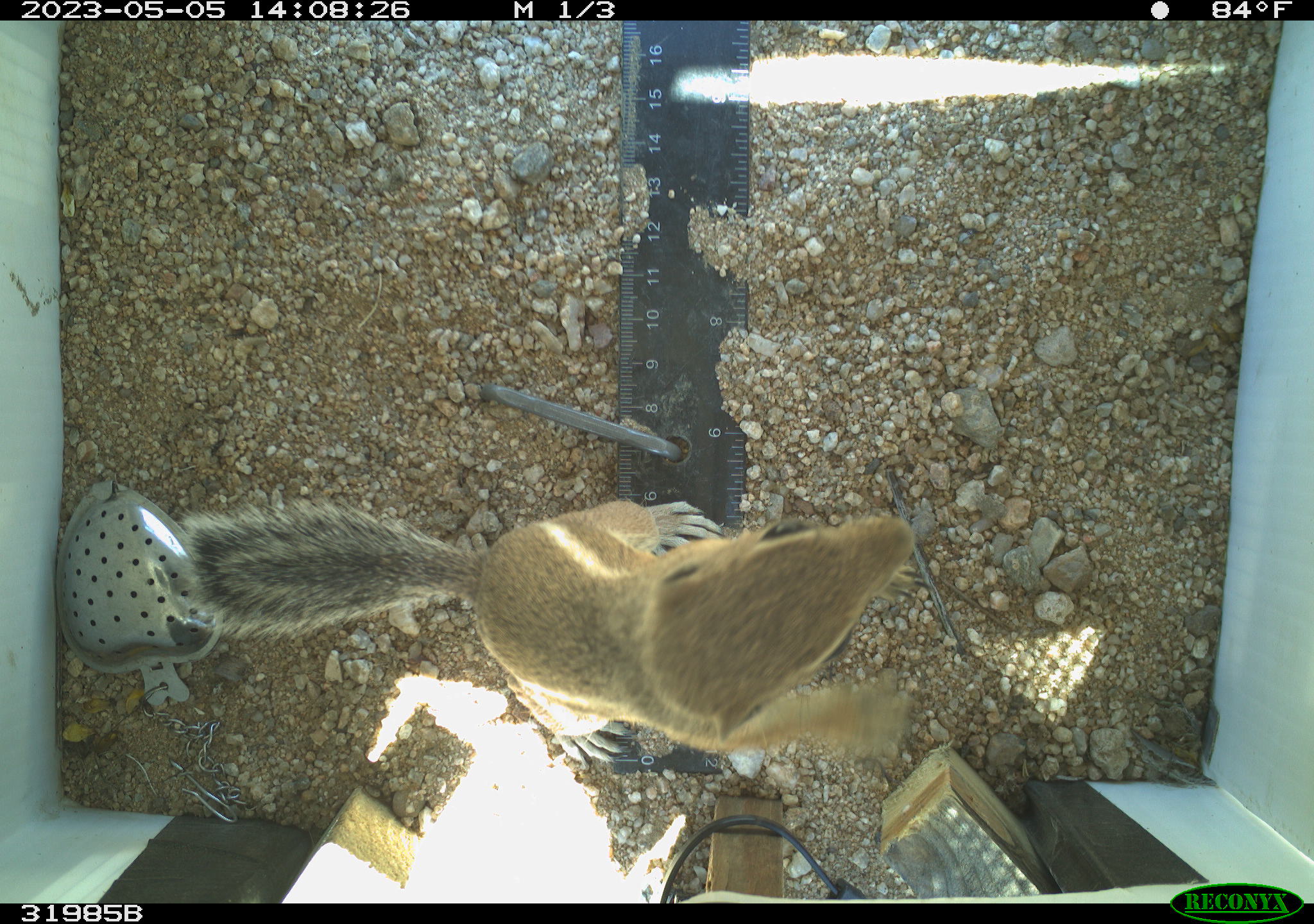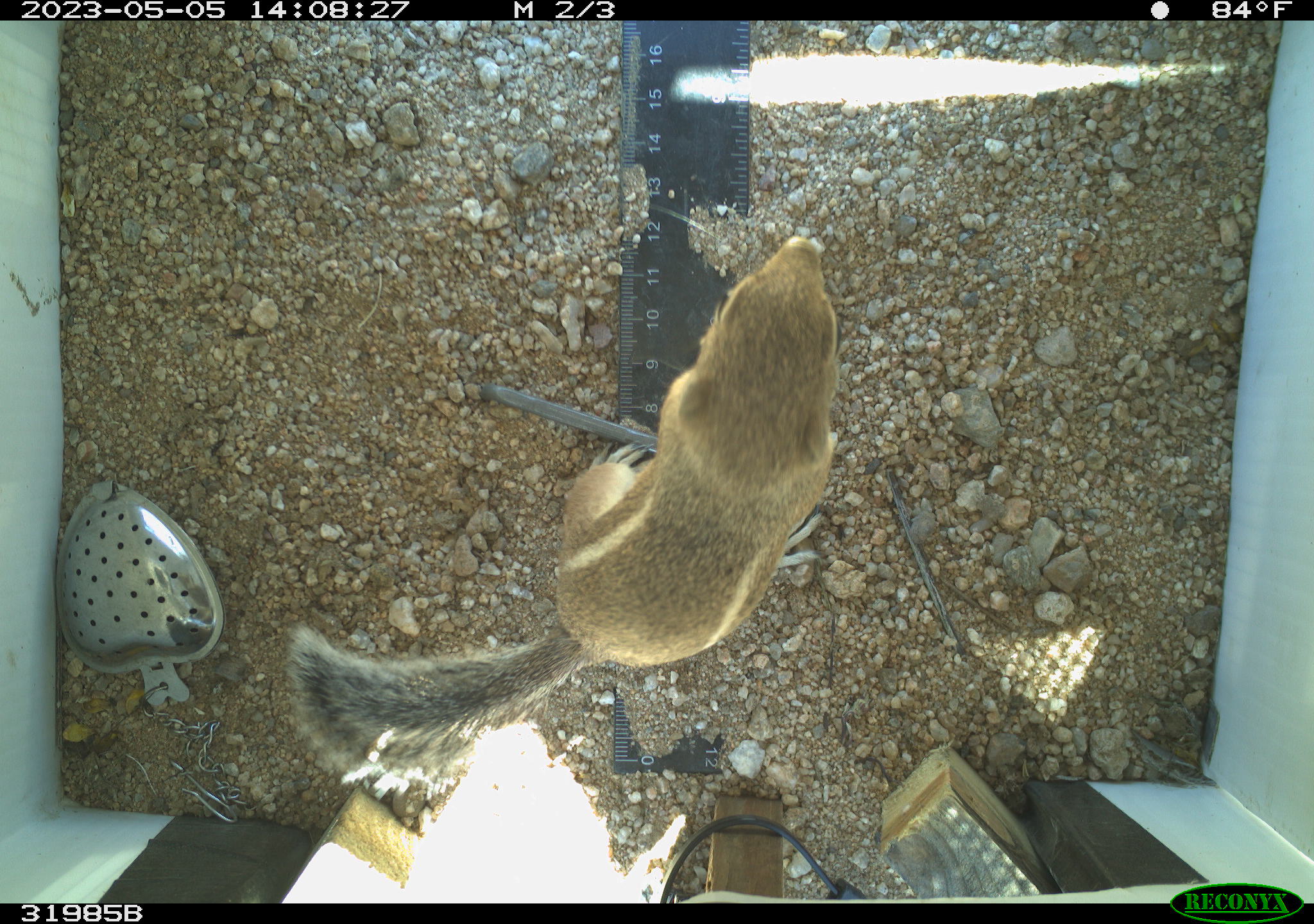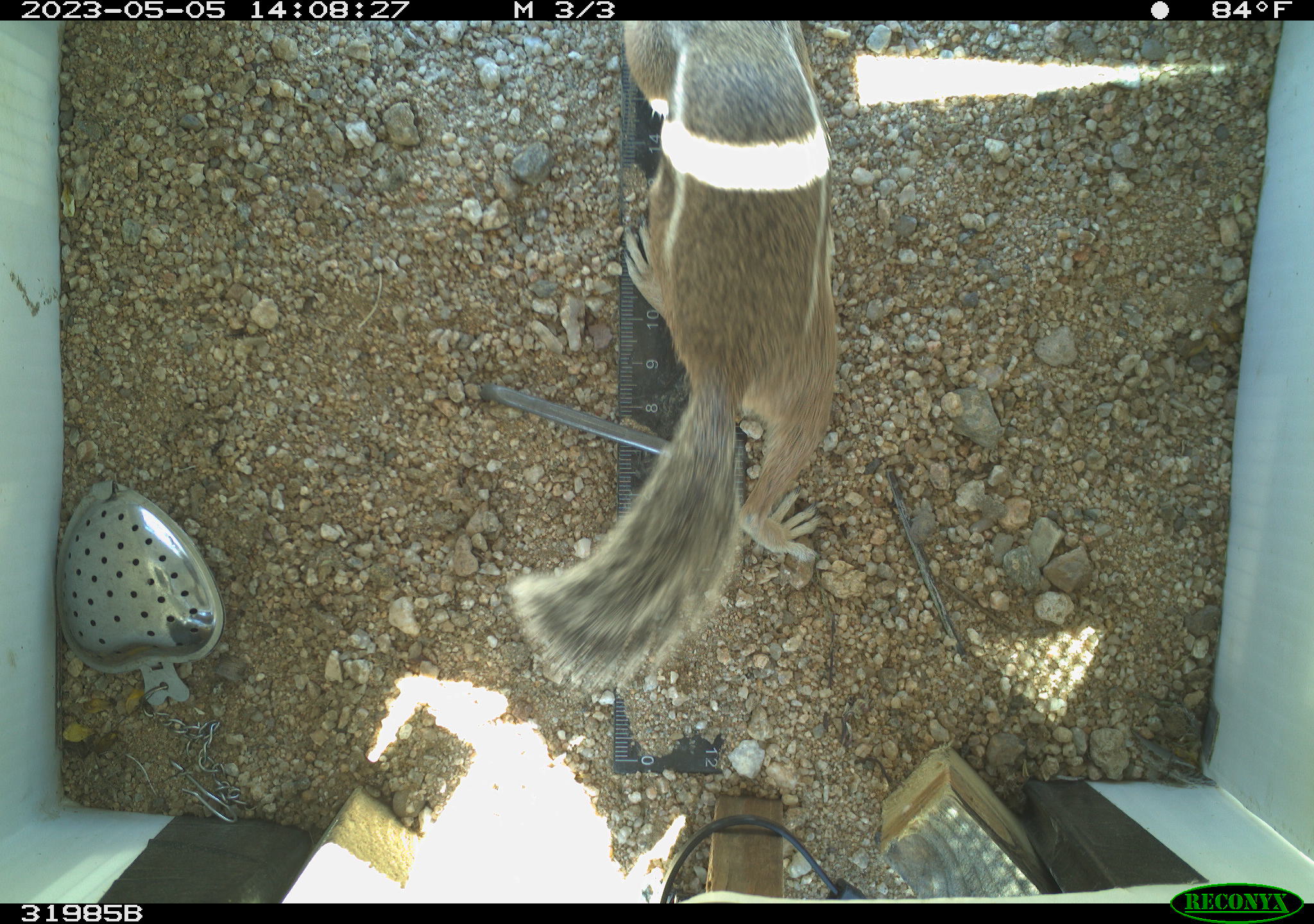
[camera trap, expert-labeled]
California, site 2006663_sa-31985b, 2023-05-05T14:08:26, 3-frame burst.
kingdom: Animalia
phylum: Chordata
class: Mammalia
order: Rodentia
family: Sciuridae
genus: Ammospermophilus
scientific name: Ammospermophilus leucurus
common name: white-tailed antelope squirrel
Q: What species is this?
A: White-tailed antelope squirrel (Ammospermophilus leucurus).